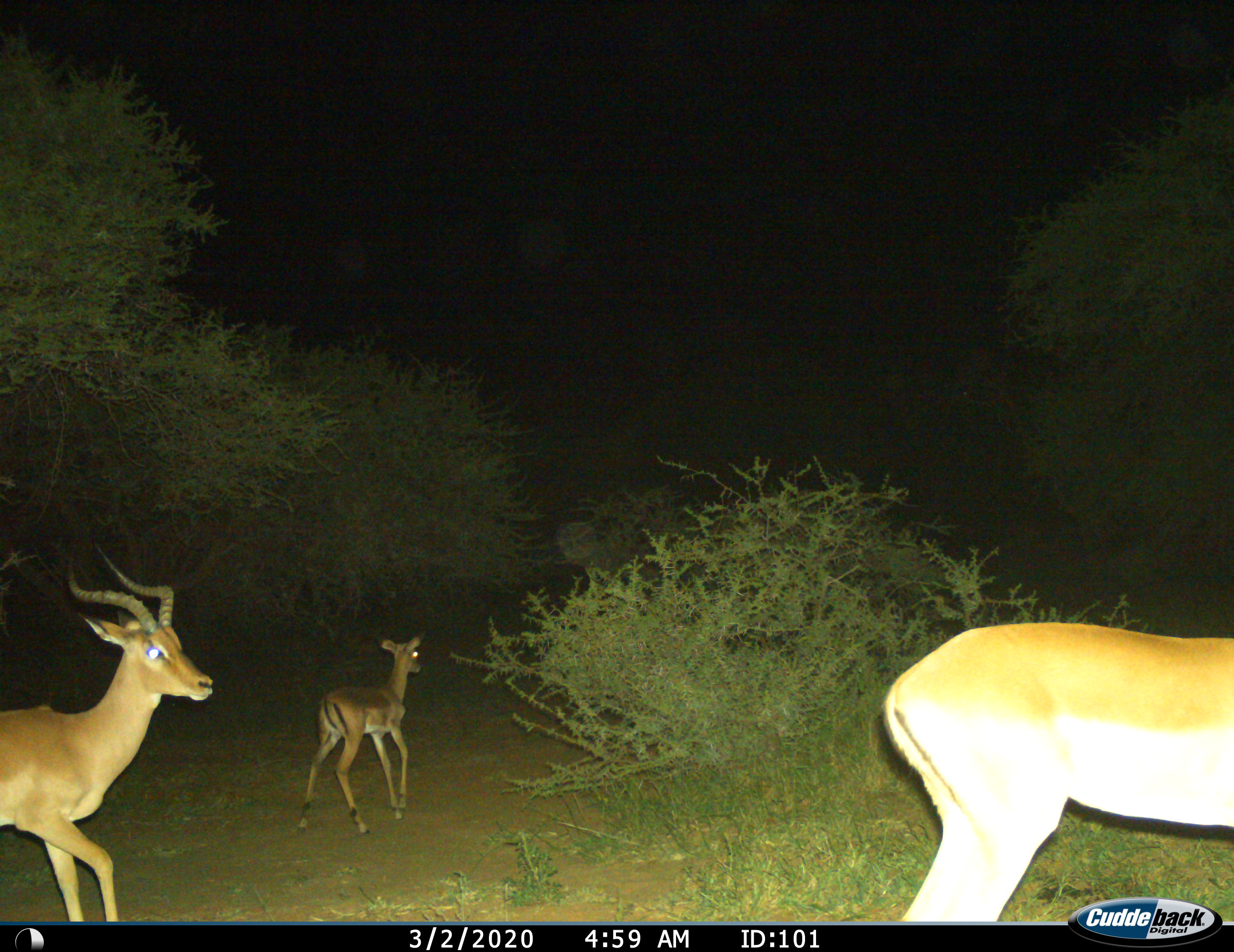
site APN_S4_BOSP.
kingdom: Animalia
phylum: Chordata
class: Mammalia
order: Artiodactyla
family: Bovidae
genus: Aepyceros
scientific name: Aepyceros melampus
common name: impala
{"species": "impala (Aepyceros melampus)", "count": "3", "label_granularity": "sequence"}